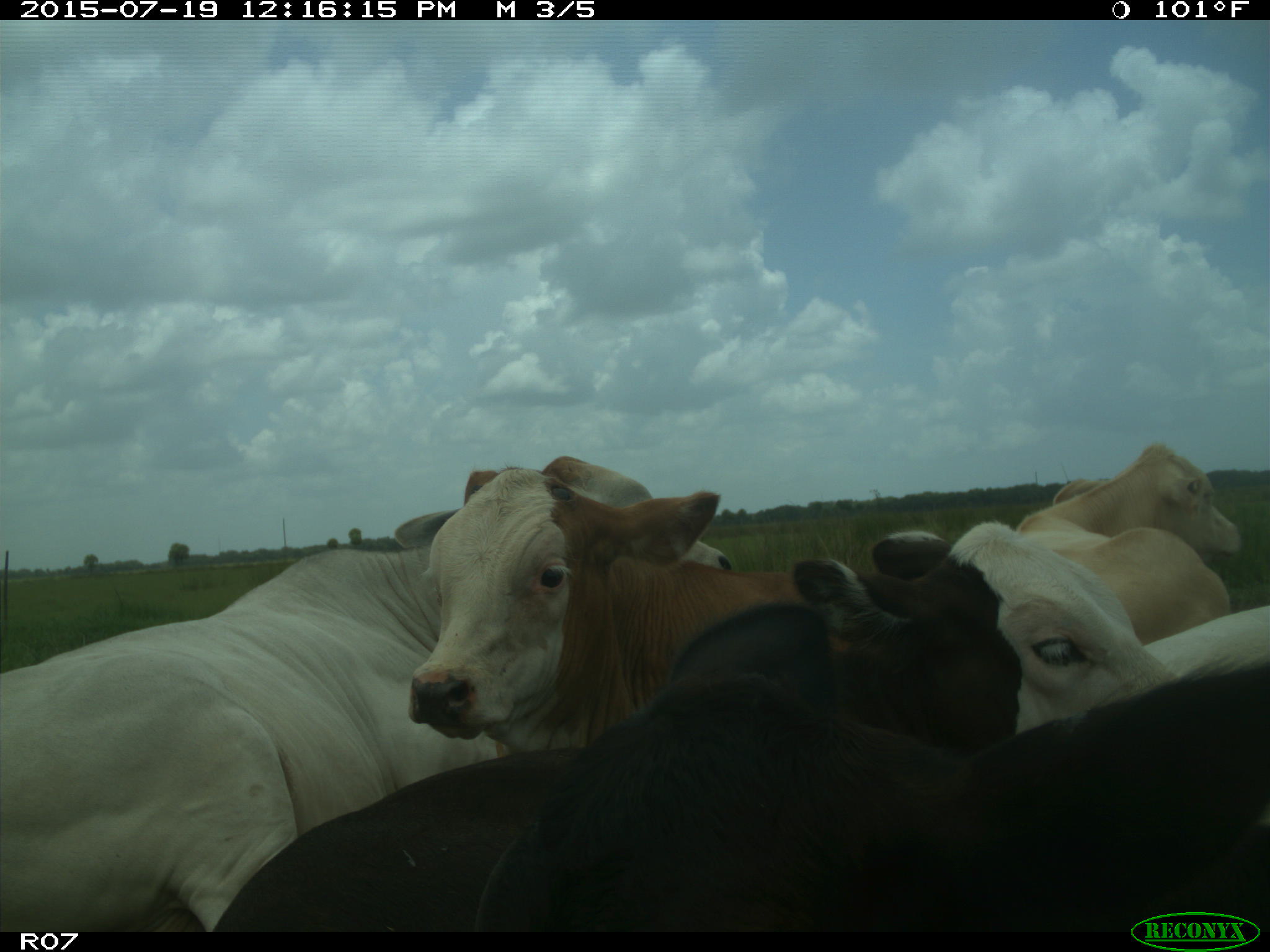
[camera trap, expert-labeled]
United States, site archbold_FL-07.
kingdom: Animalia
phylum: Chordata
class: Mammalia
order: Artiodactyla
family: Bovidae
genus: Bos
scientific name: Bos taurus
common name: domestic cow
Bos taurus (domestic cow).